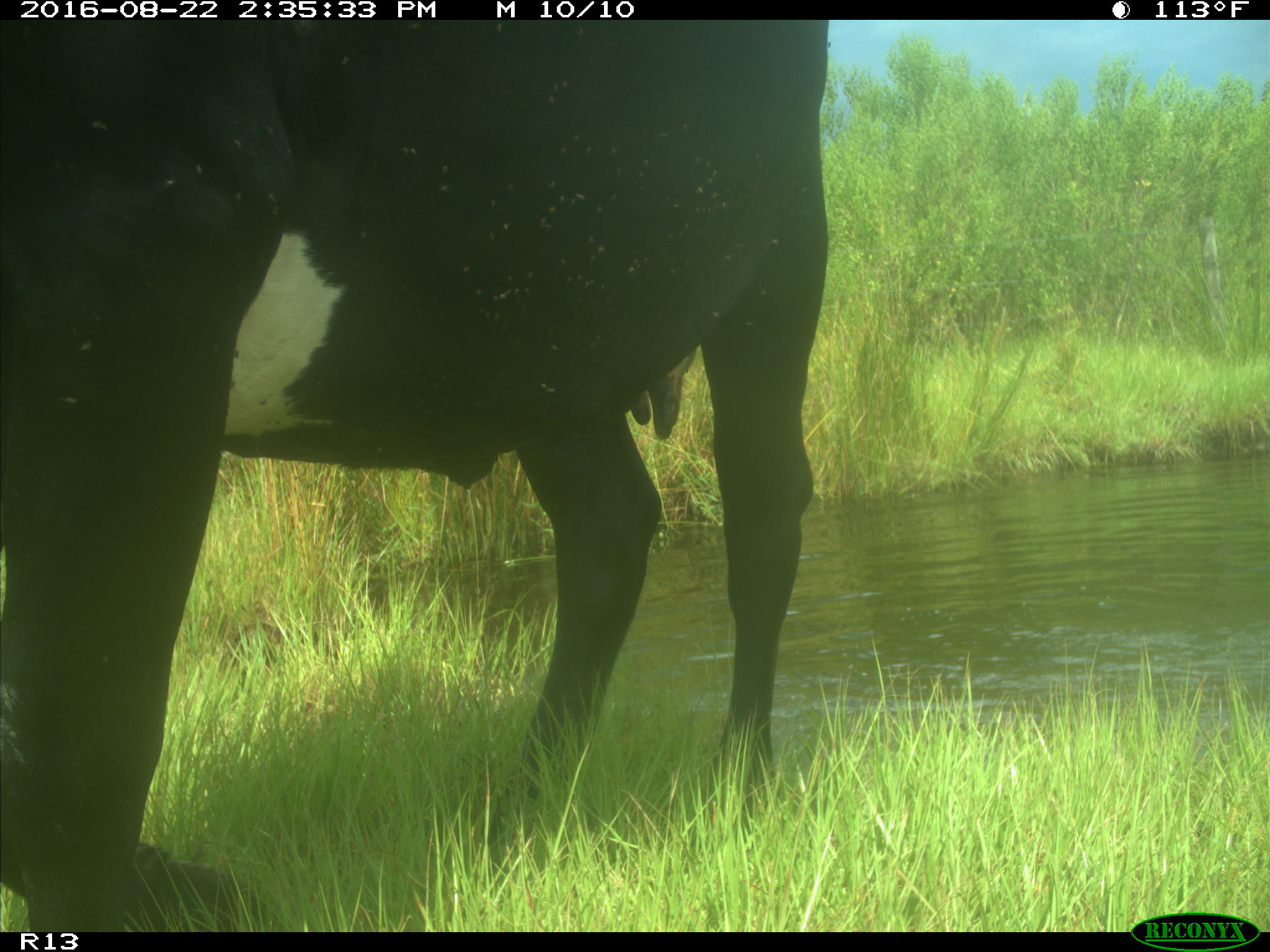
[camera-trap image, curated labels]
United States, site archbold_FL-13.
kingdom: Animalia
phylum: Chordata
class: Mammalia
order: Artiodactyla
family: Bovidae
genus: Bos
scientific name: Bos taurus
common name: domestic cow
Bos taurus (domestic cow).